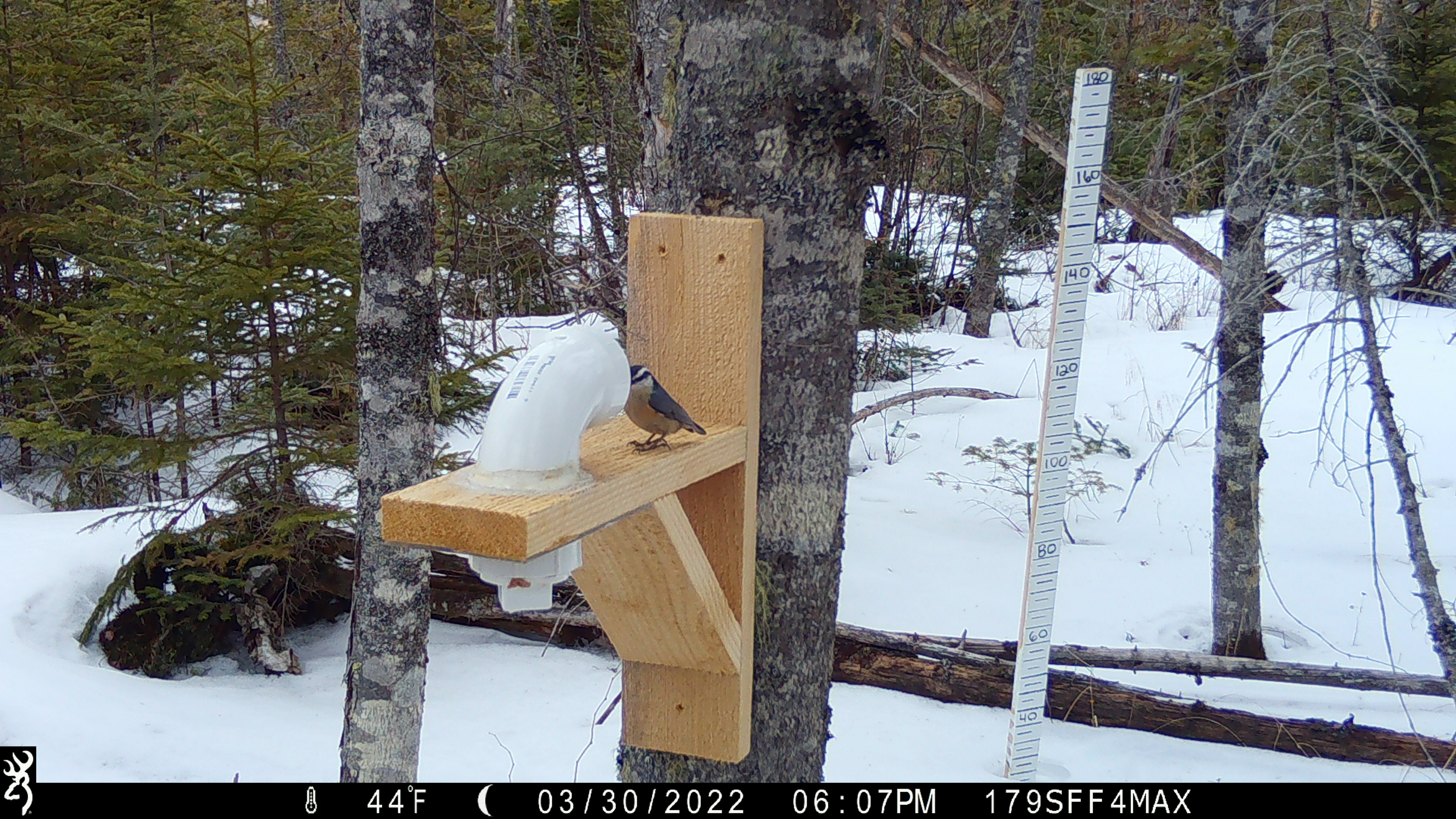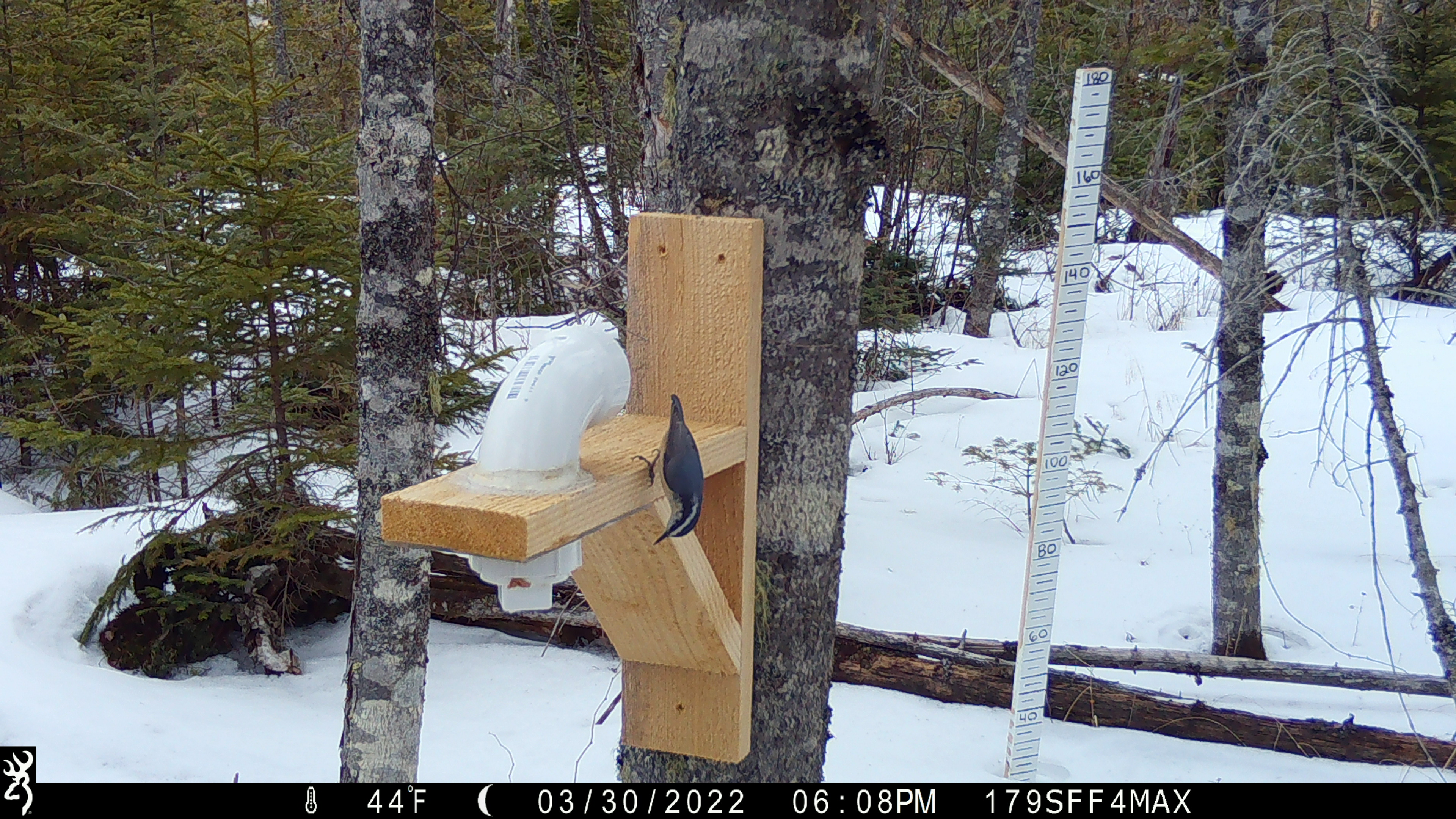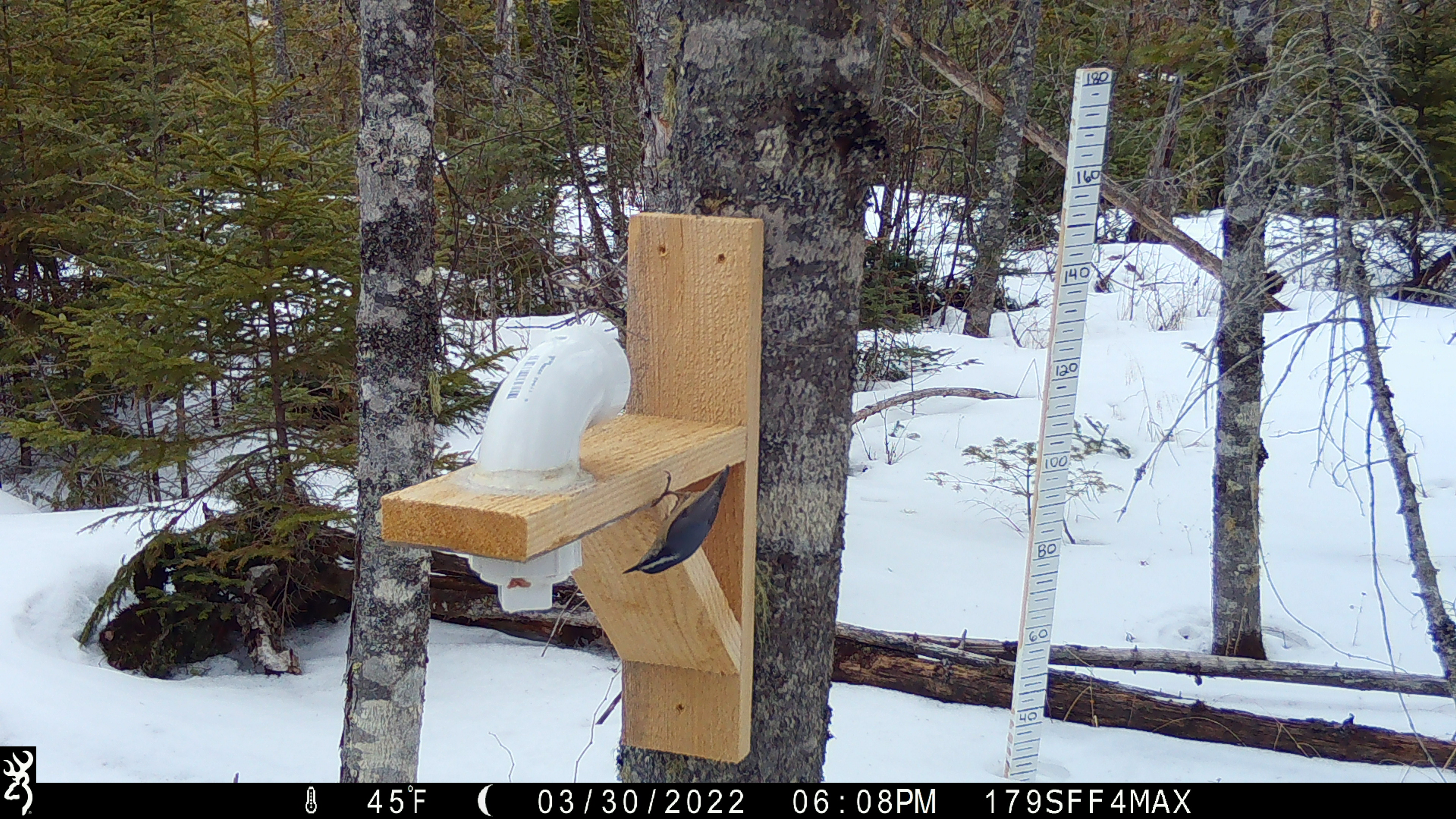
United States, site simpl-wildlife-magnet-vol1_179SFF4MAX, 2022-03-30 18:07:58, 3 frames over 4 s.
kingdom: Animalia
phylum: Chordata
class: Aves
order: Passeriformes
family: Sittidae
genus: Sitta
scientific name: Sitta canadensis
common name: red-breasted nuthatch